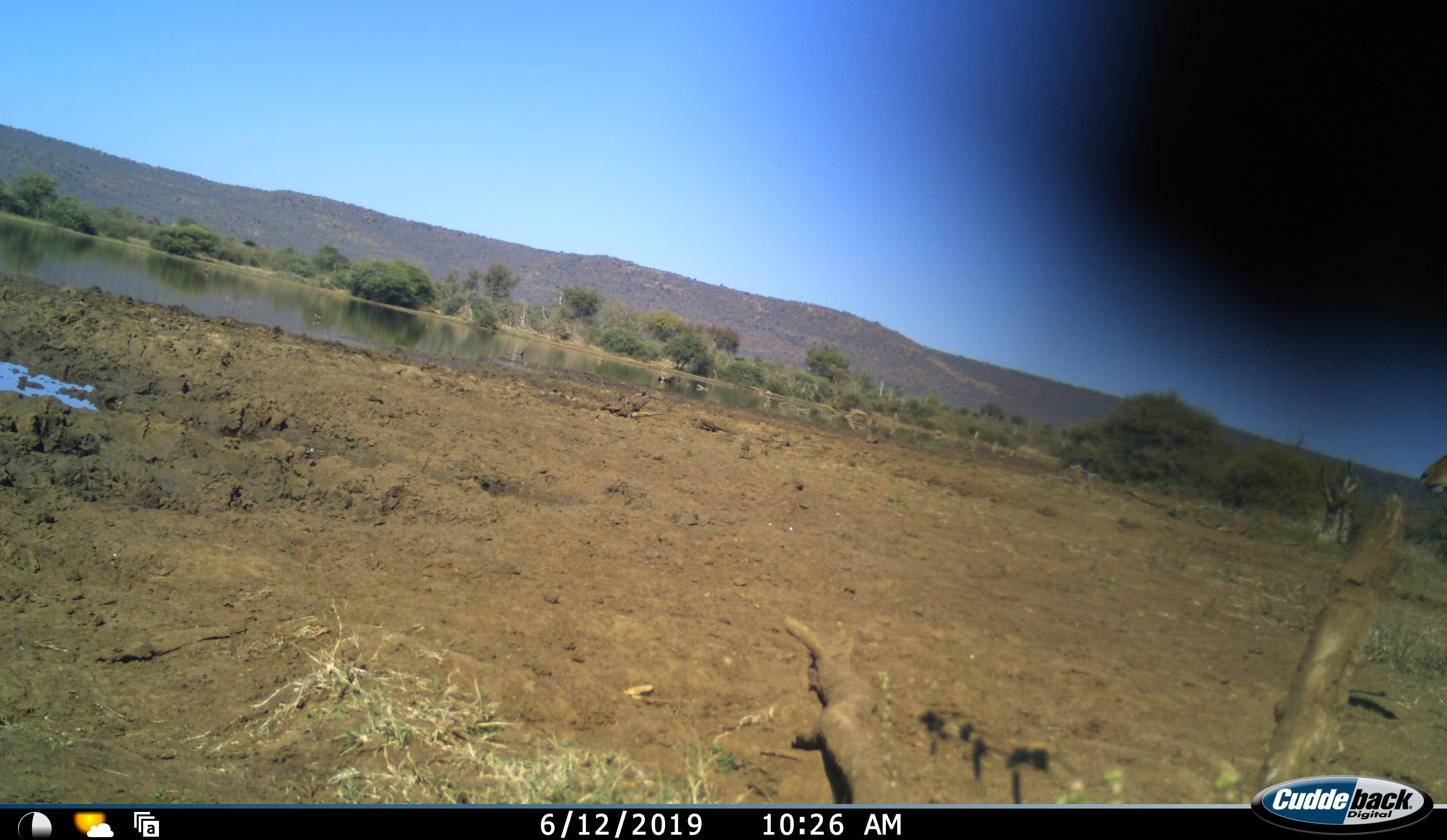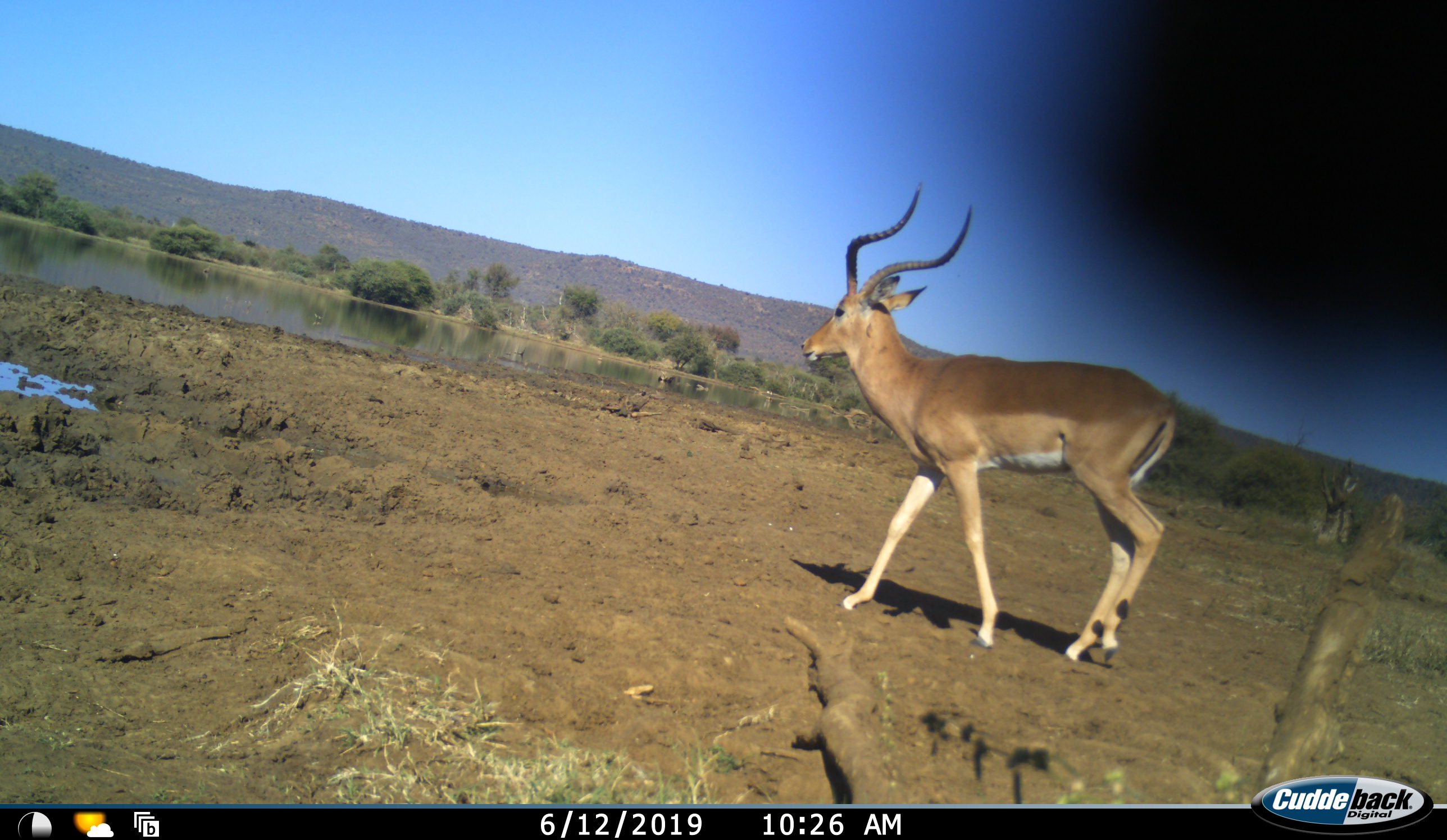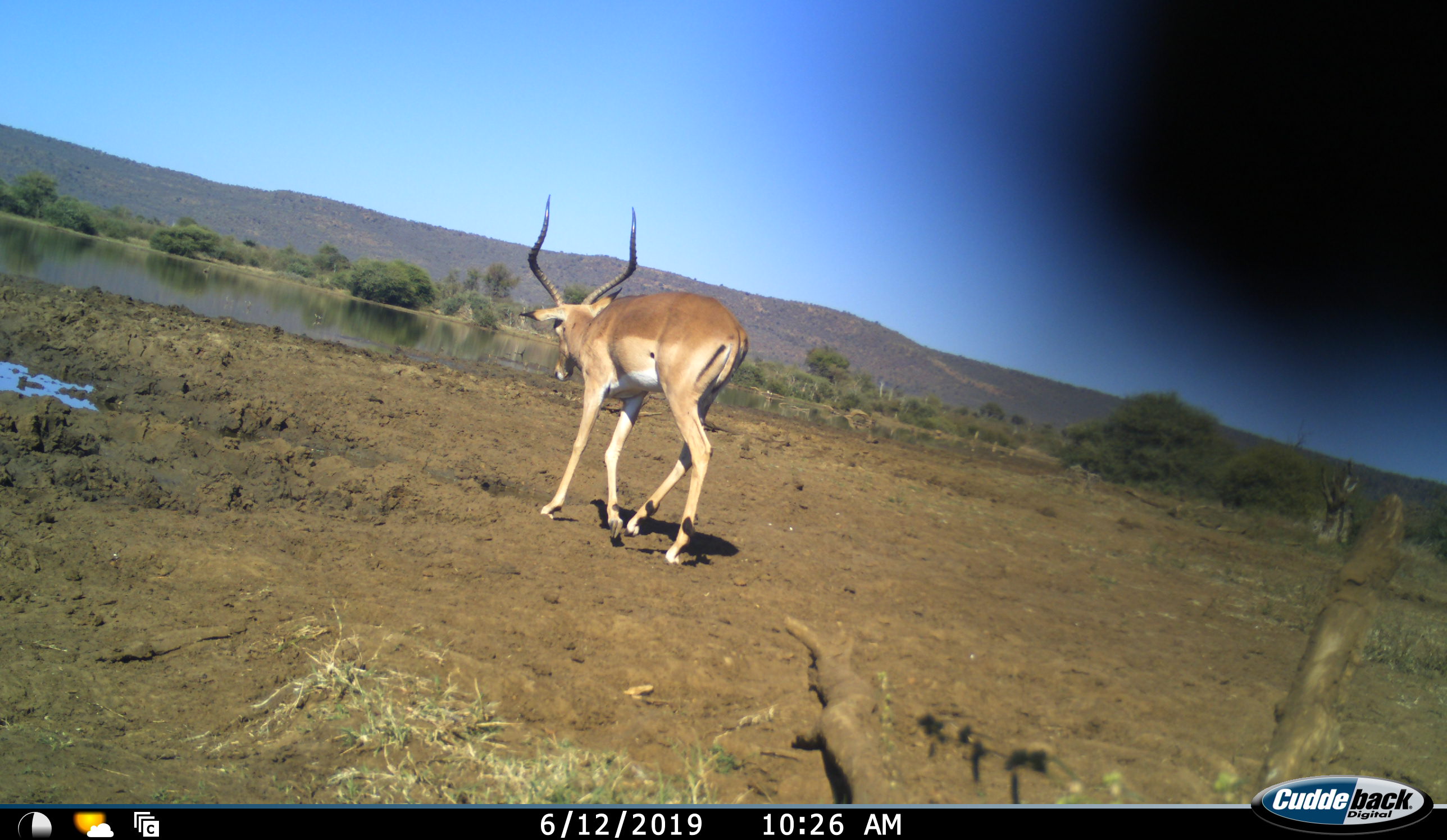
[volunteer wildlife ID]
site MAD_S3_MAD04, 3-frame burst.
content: unidentified animal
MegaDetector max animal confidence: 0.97